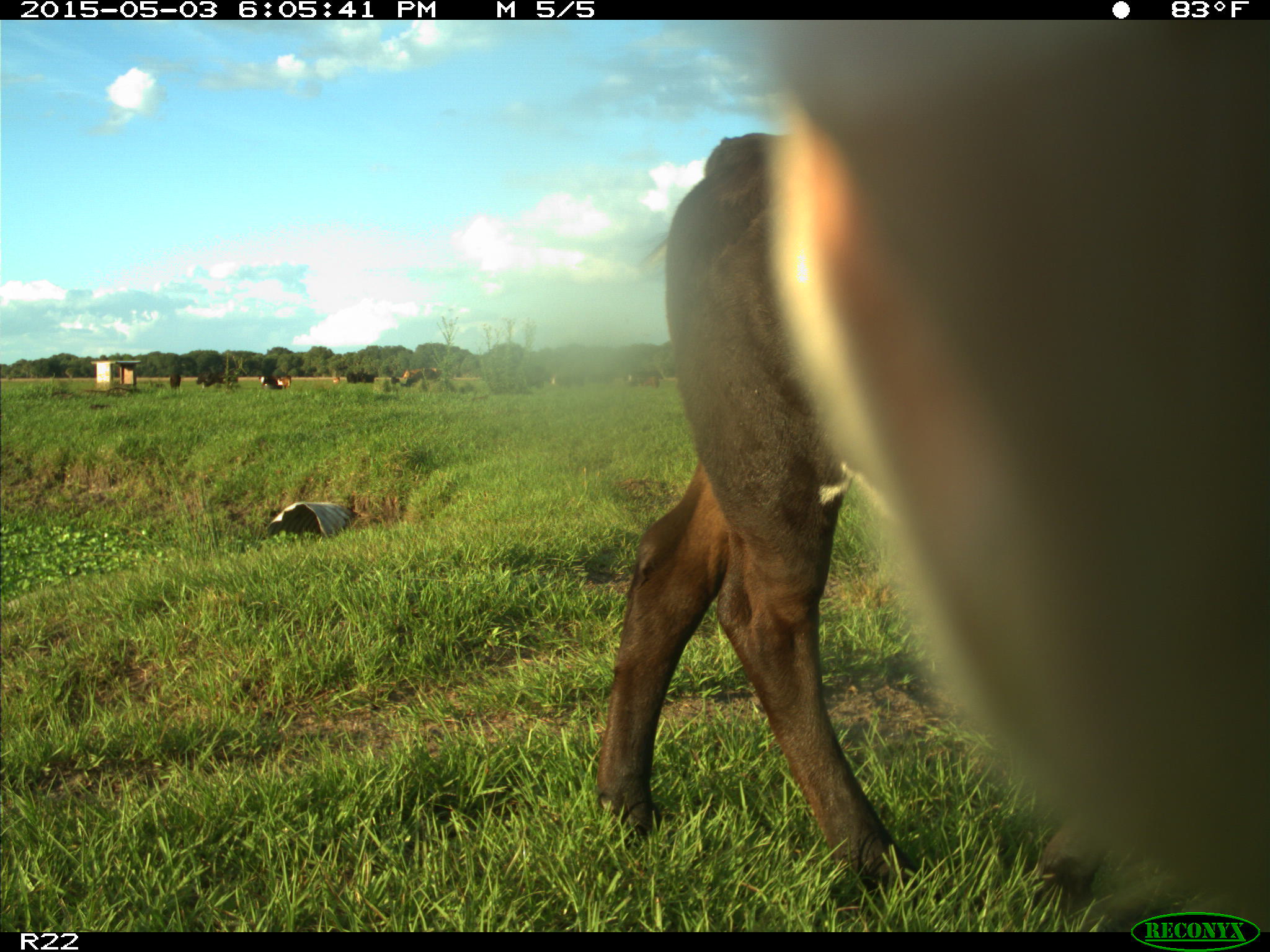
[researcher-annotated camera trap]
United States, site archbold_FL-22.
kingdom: Animalia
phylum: Chordata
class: Mammalia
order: Artiodactyla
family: Bovidae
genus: Bos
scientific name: Bos taurus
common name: domestic cow